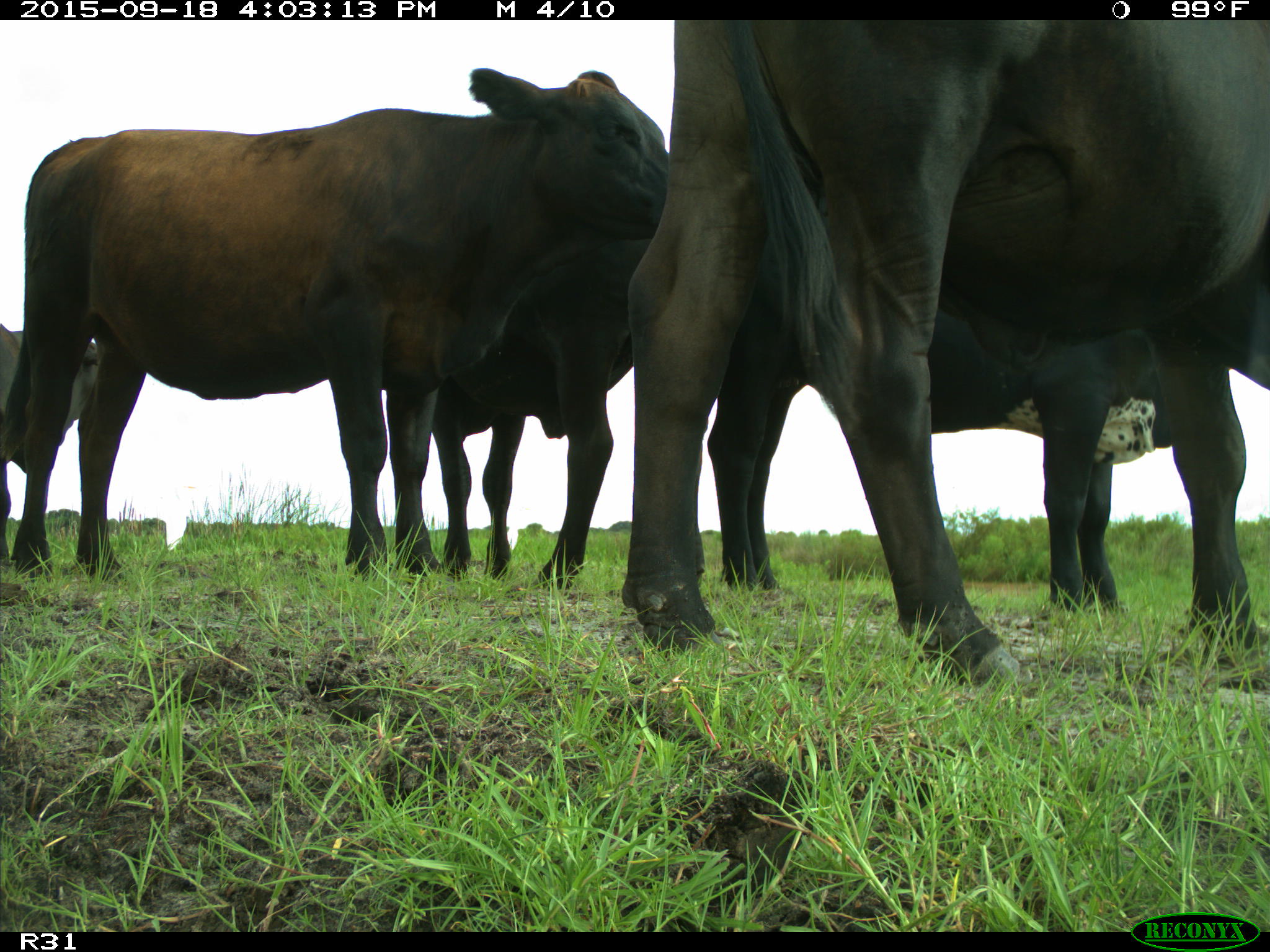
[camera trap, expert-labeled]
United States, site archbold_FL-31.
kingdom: Animalia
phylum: Chordata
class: Mammalia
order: Artiodactyla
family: Bovidae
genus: Bos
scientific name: Bos taurus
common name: domestic cow